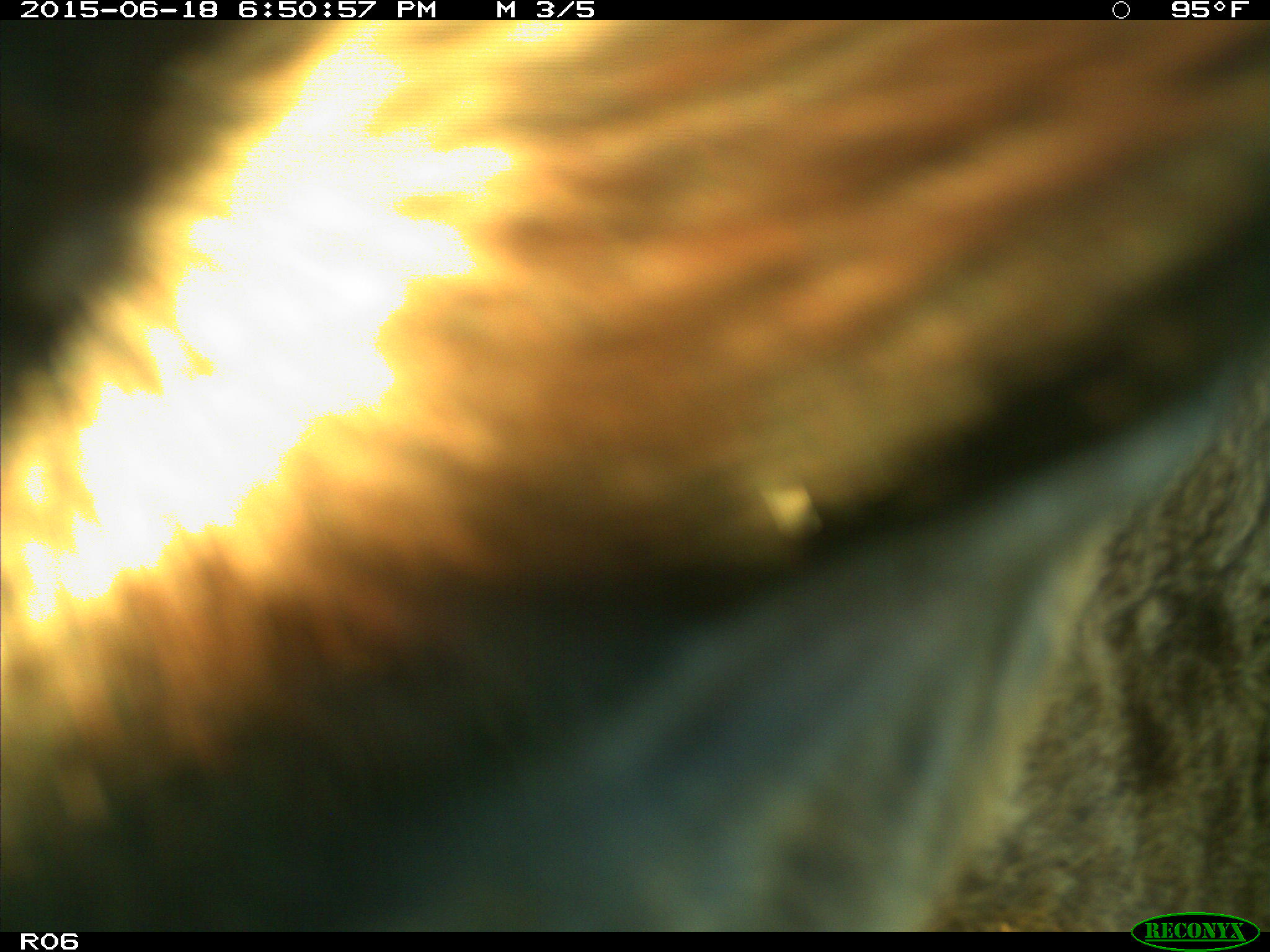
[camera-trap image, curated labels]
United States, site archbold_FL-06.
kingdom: Animalia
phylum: Chordata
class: Mammalia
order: Artiodactyla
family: Bovidae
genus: Bos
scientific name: Bos taurus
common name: domestic cow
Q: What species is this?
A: Bos taurus (domestic cow).